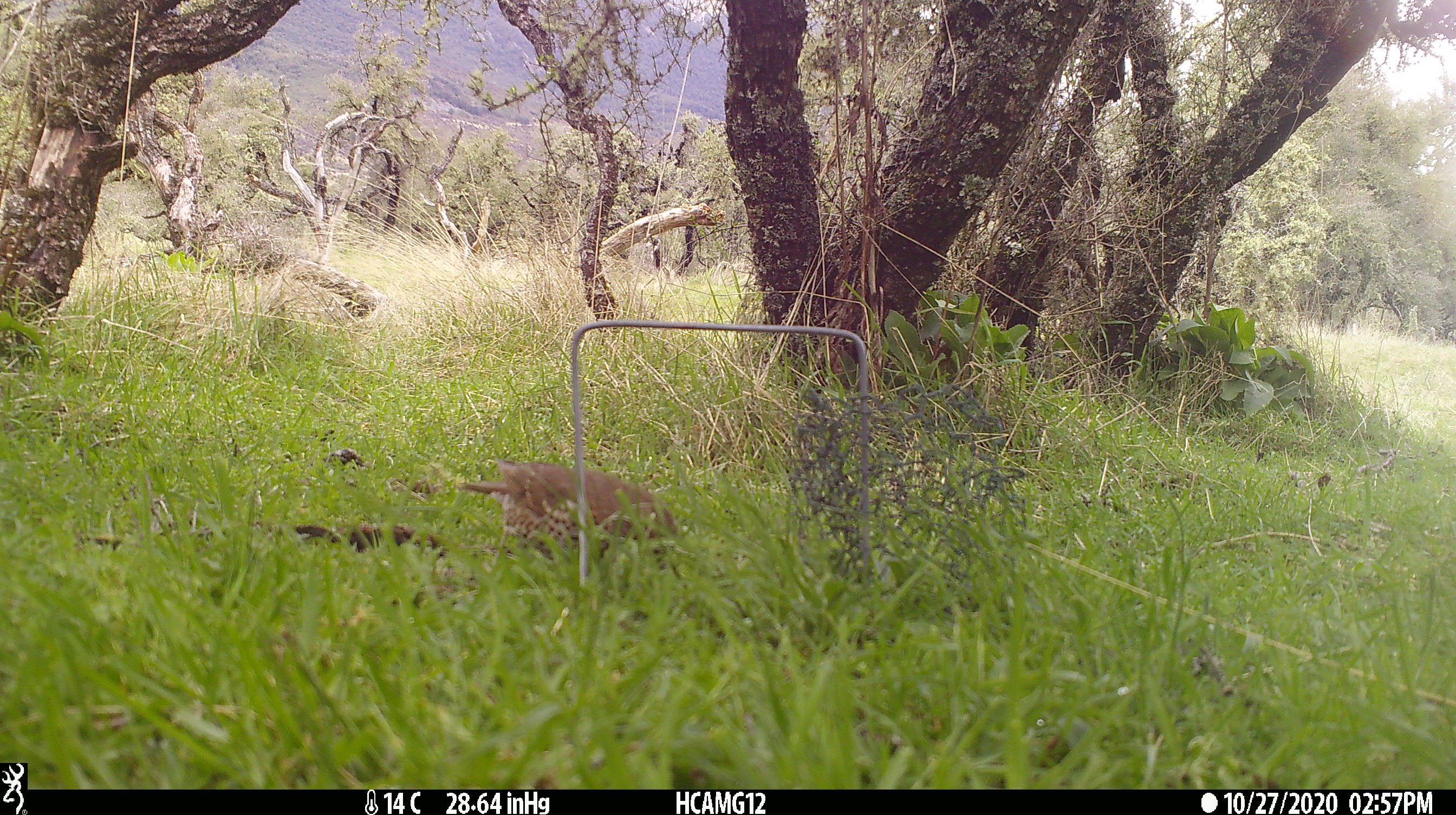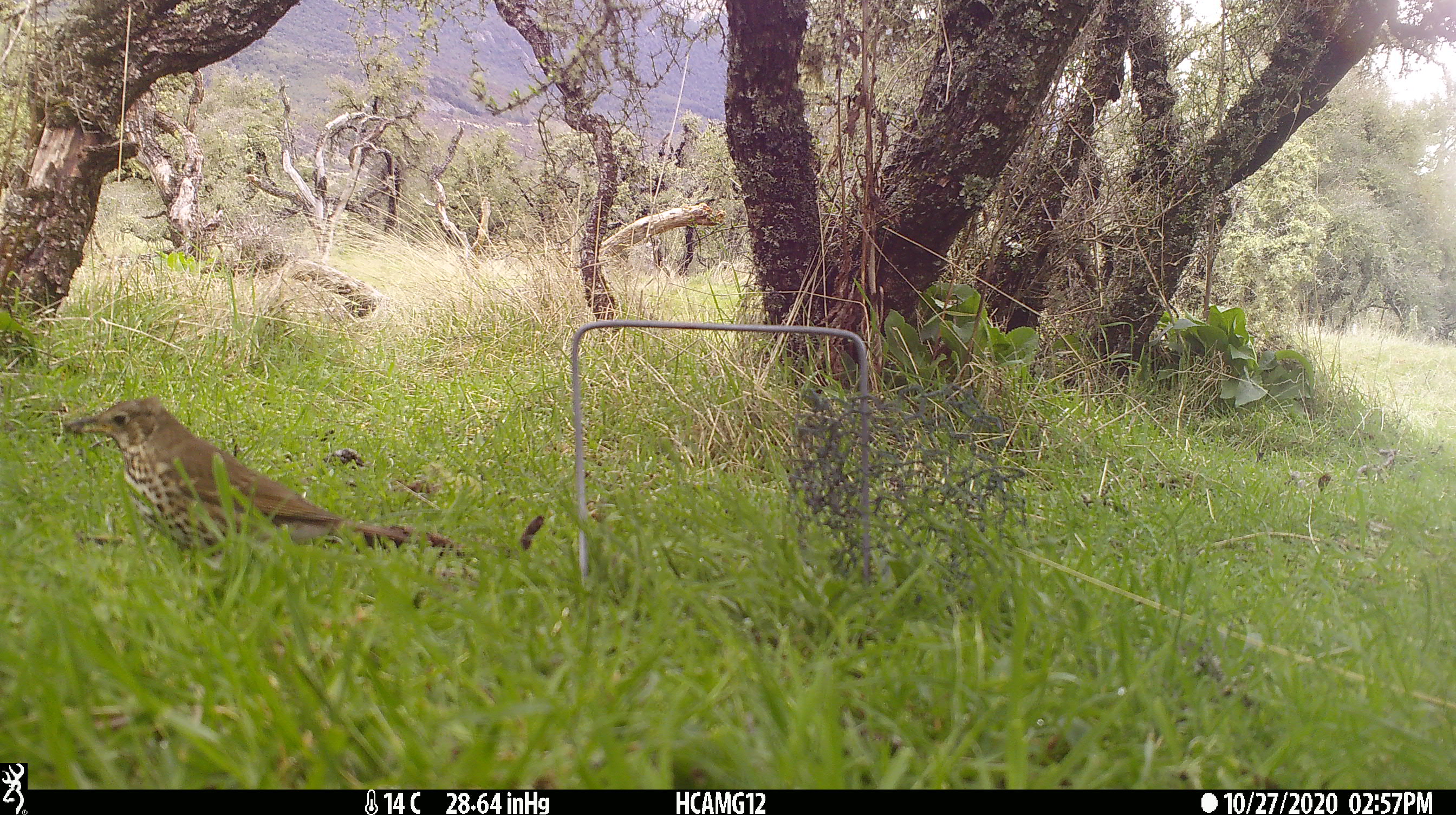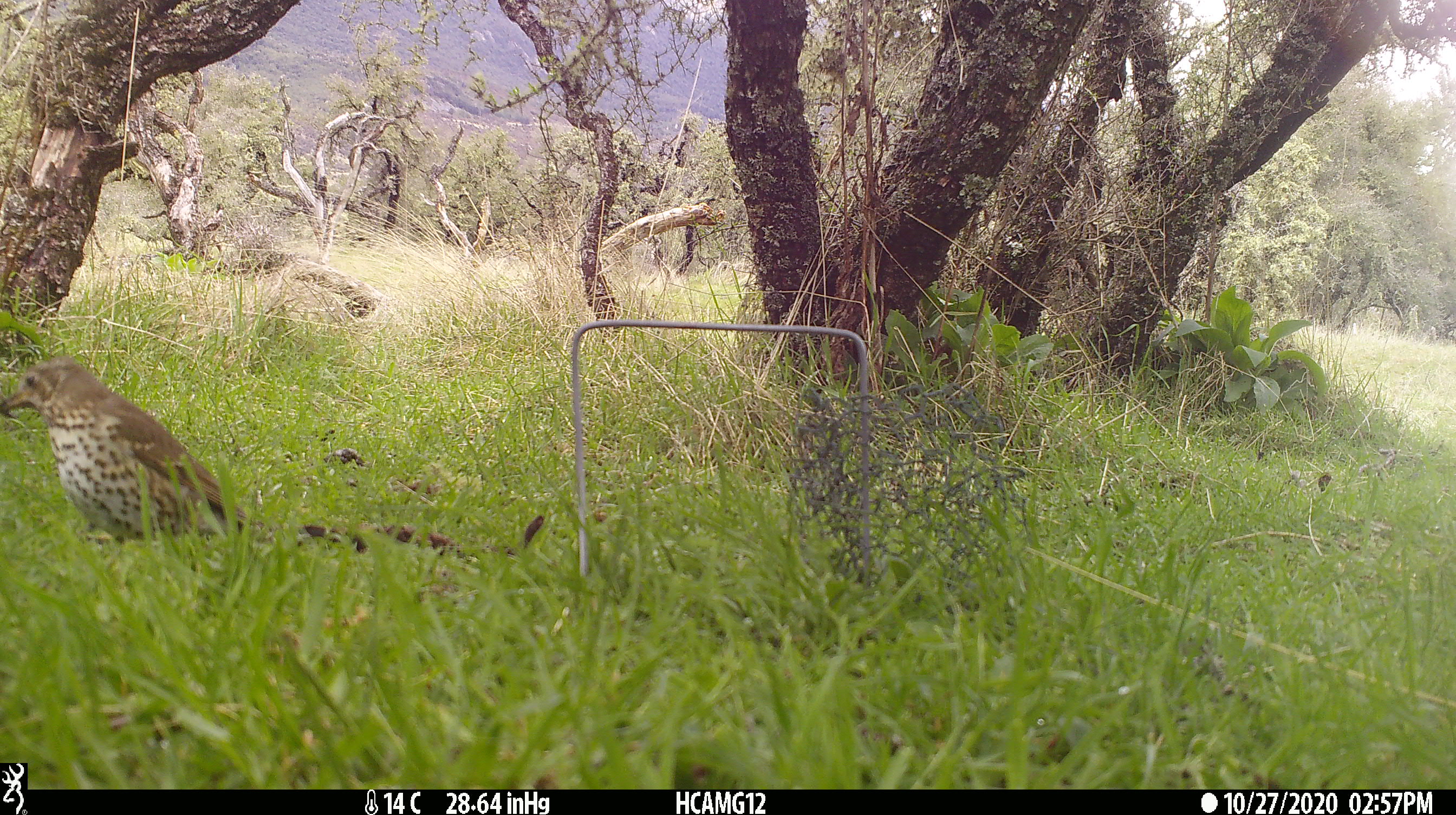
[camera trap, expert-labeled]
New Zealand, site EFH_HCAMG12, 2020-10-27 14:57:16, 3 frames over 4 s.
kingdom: Animalia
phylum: Chordata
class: Aves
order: Passeriformes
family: Turdidae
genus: Turdus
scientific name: Turdus philomelos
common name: song thrush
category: thrush